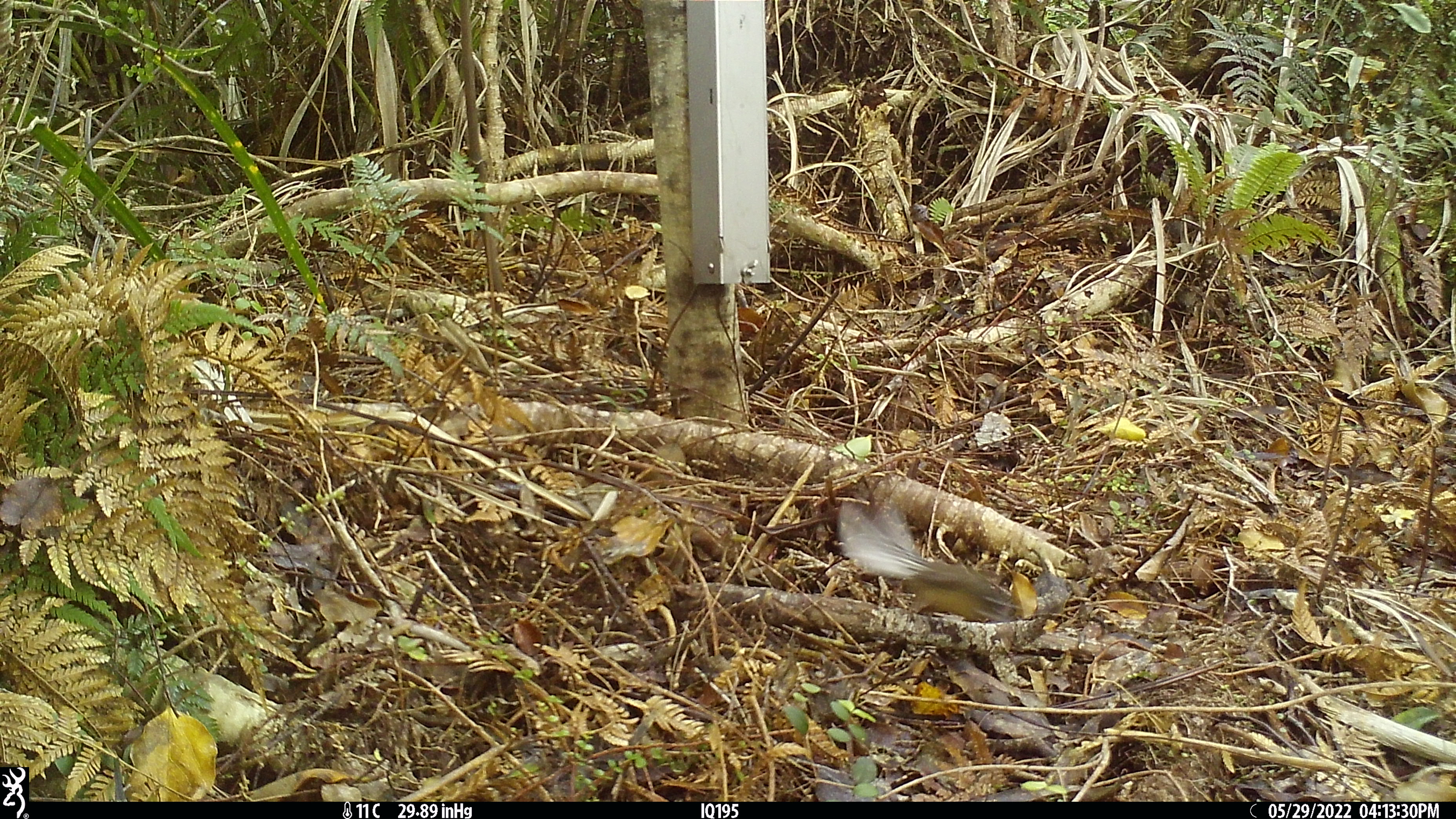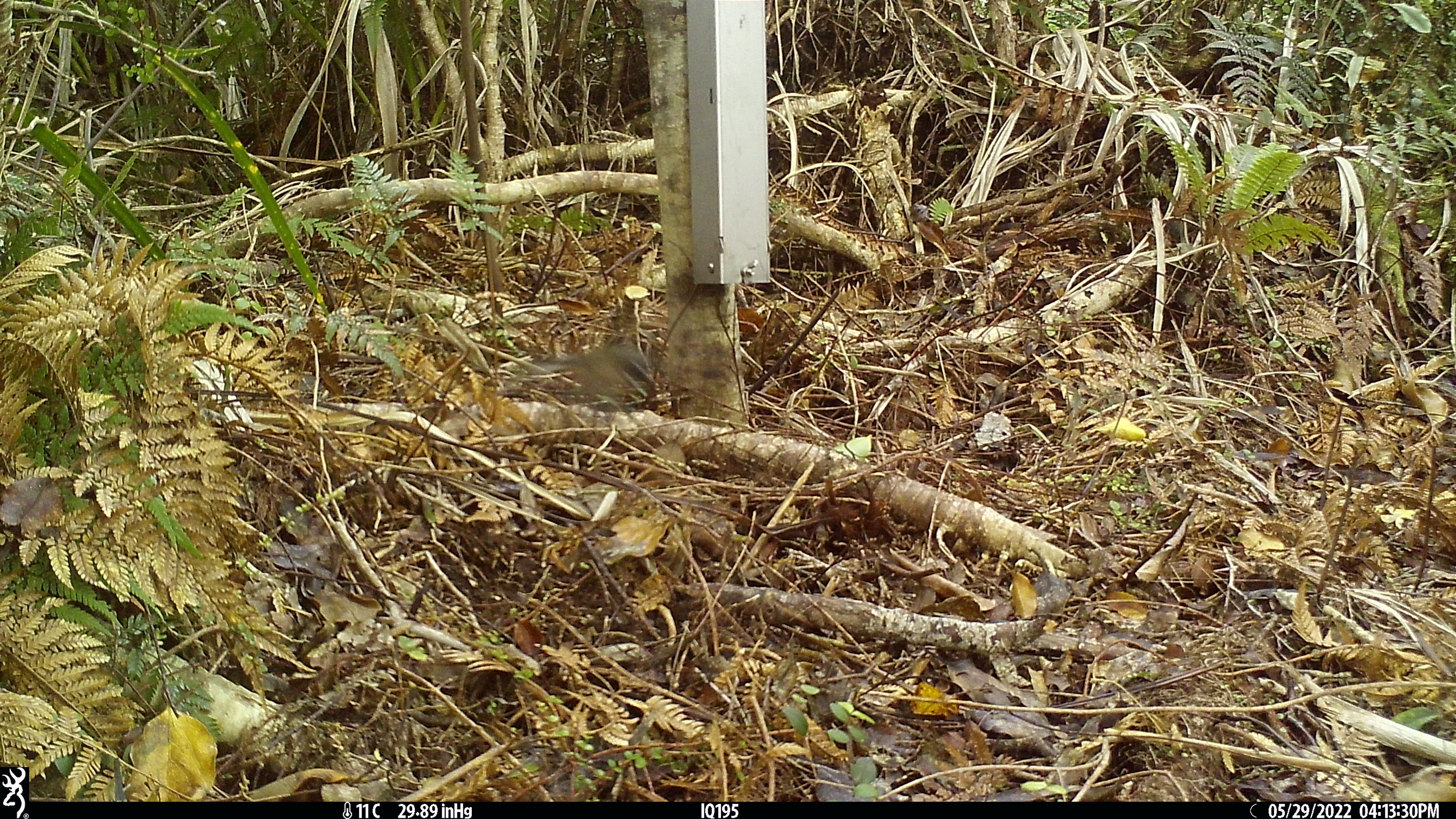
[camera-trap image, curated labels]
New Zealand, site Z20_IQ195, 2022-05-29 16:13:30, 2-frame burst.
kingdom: Animalia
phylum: Chordata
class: Aves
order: Passeriformes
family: Rhipiduridae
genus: Rhipidura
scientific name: Rhipidura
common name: fantails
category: fantail